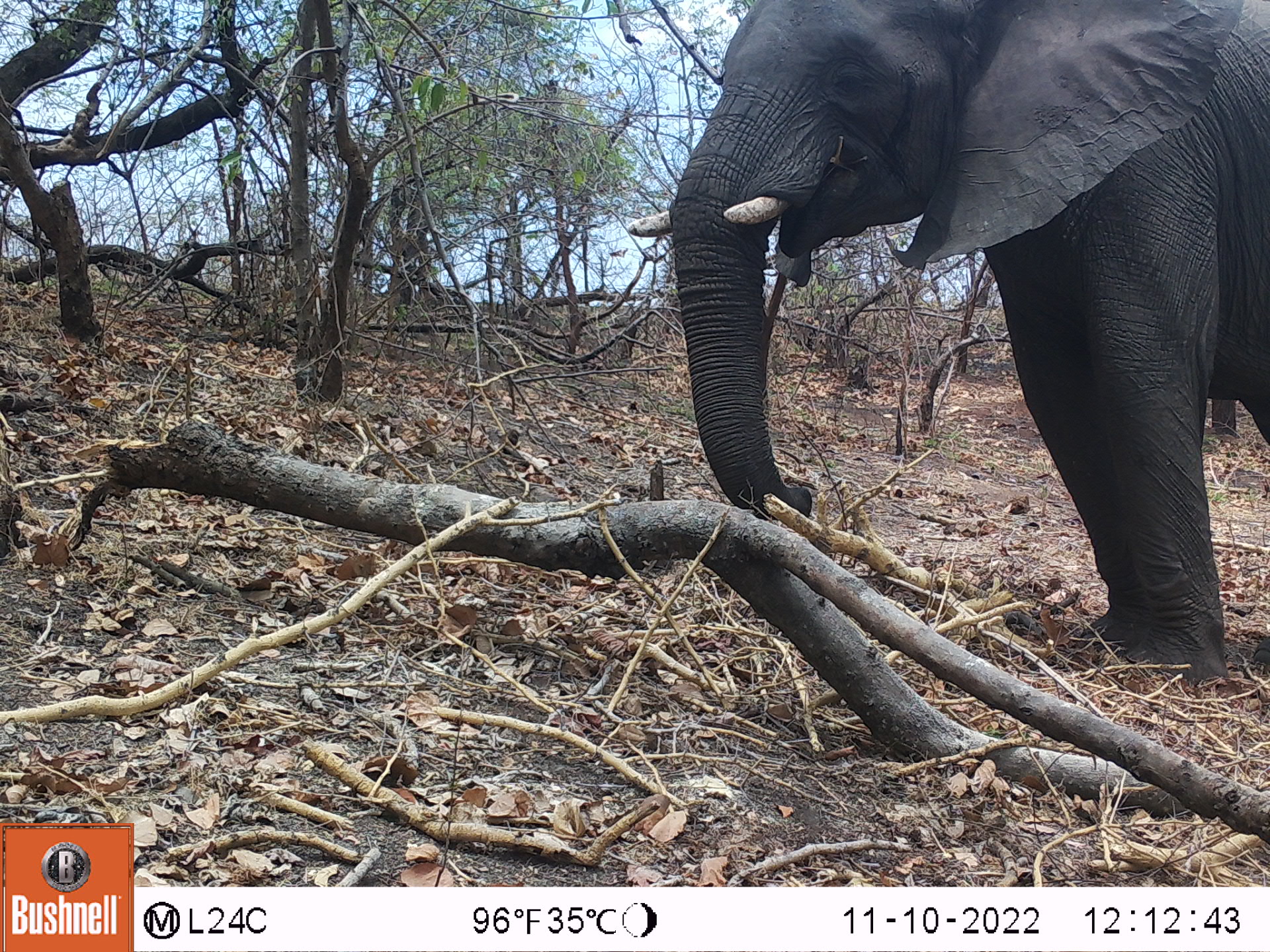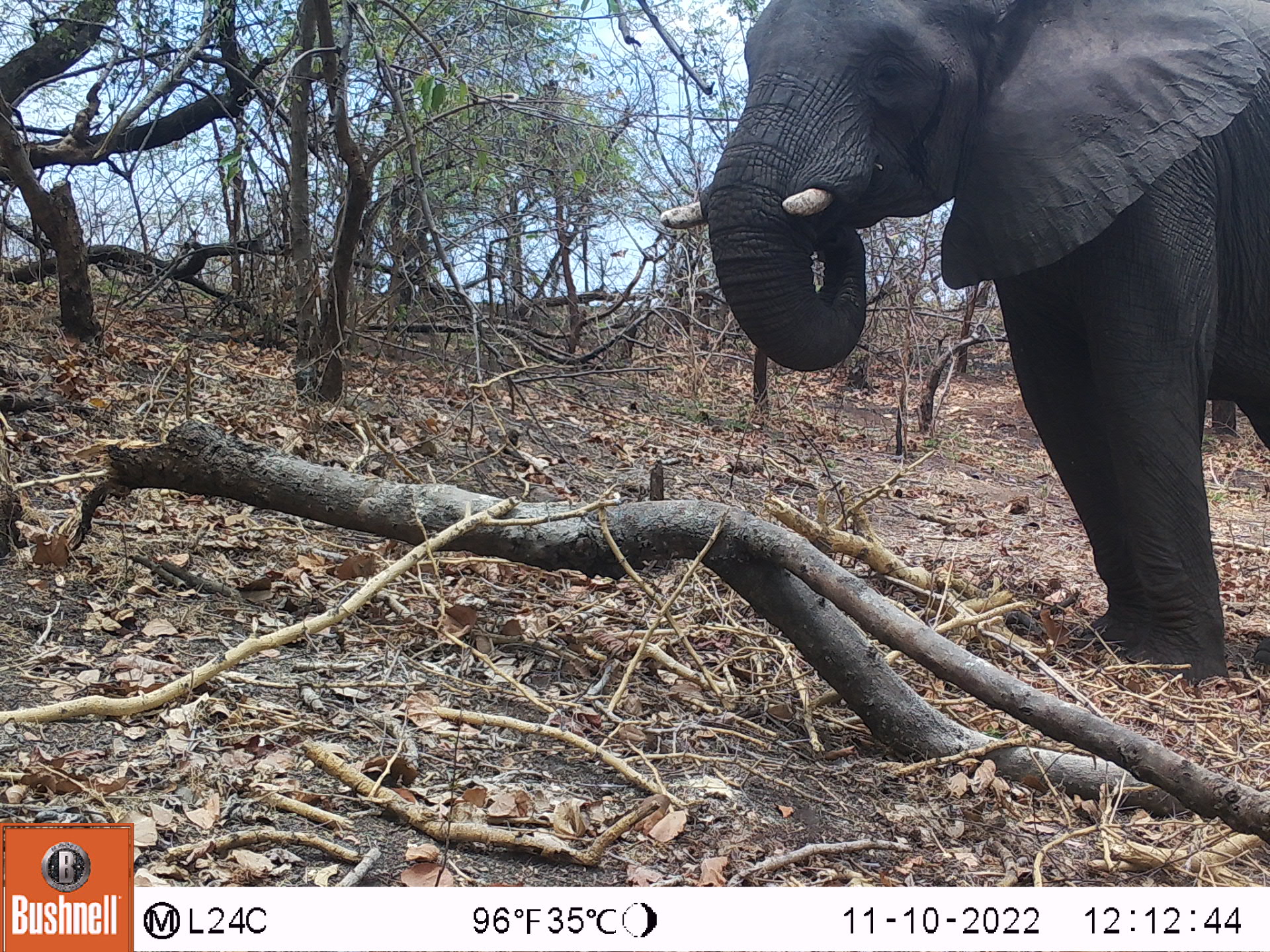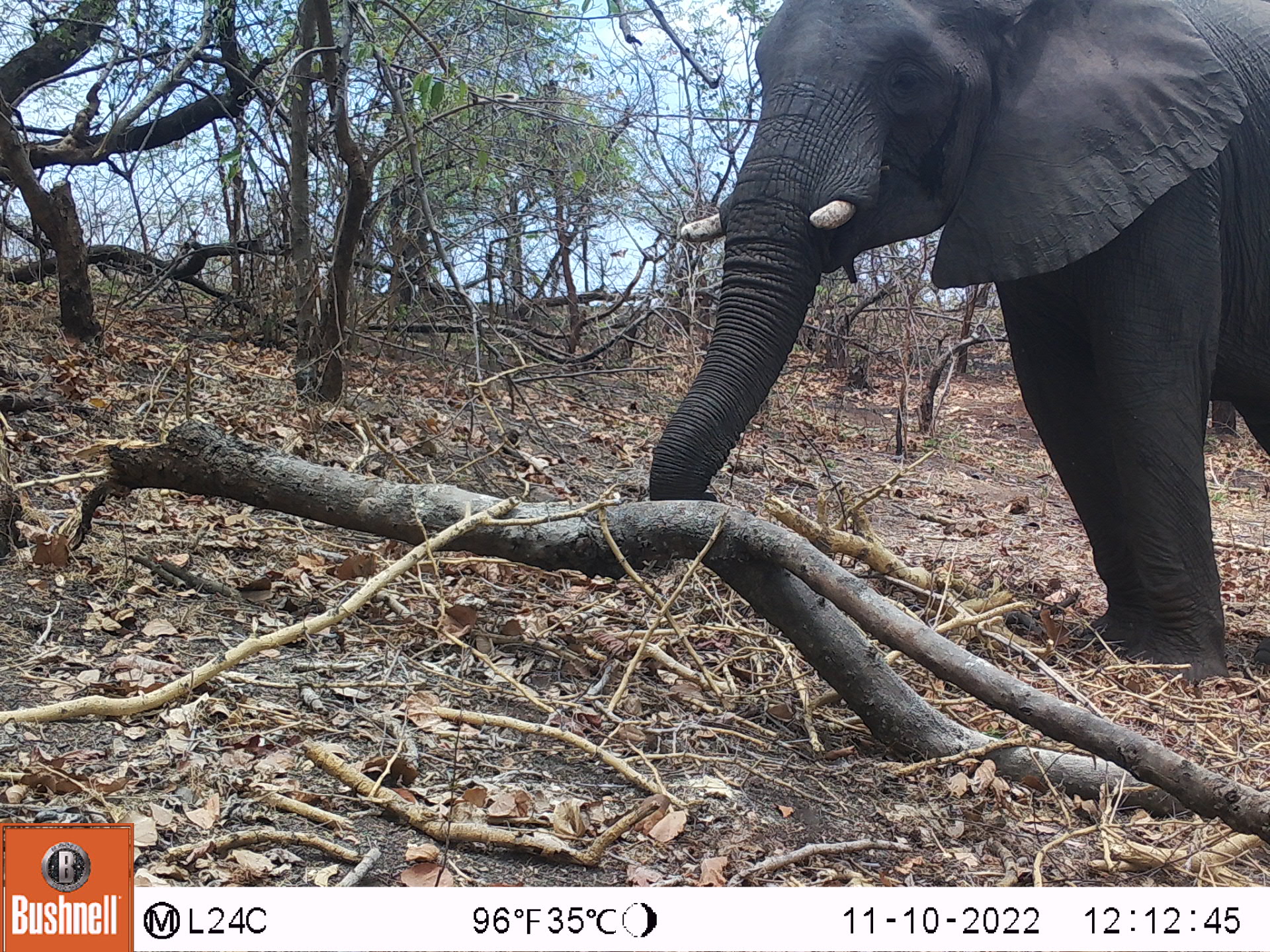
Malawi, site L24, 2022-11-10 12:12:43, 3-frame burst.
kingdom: Animalia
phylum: Chordata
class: Mammalia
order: Proboscidea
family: Elephantidae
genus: Loxodonta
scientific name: Loxodonta africana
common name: african savanna elephant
African savanna elephant (Loxodonta africana), count 1.